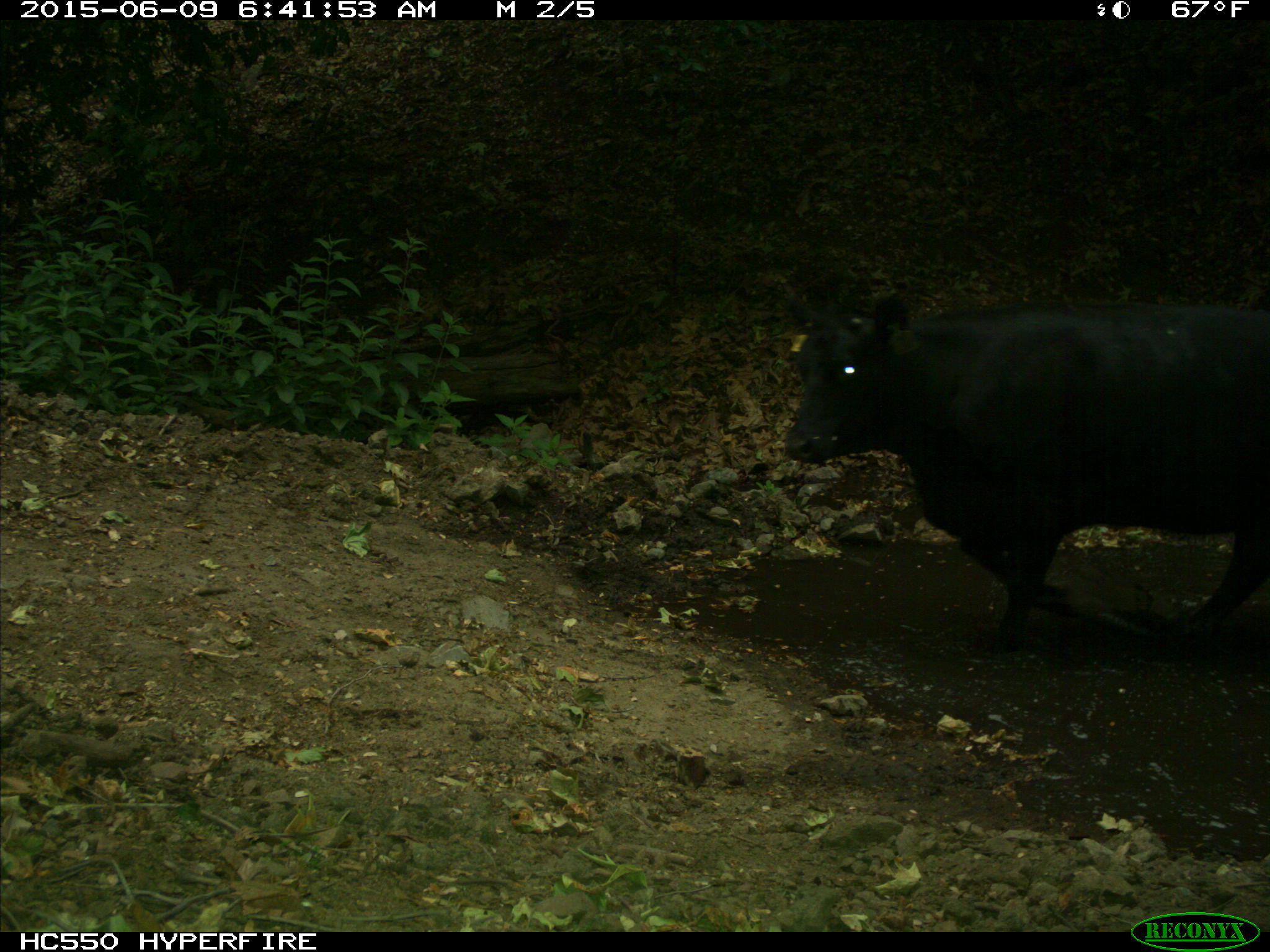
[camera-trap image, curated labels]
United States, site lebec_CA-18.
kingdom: Animalia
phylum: Chordata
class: Mammalia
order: Artiodactyla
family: Bovidae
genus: Bos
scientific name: Bos taurus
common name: domestic cow